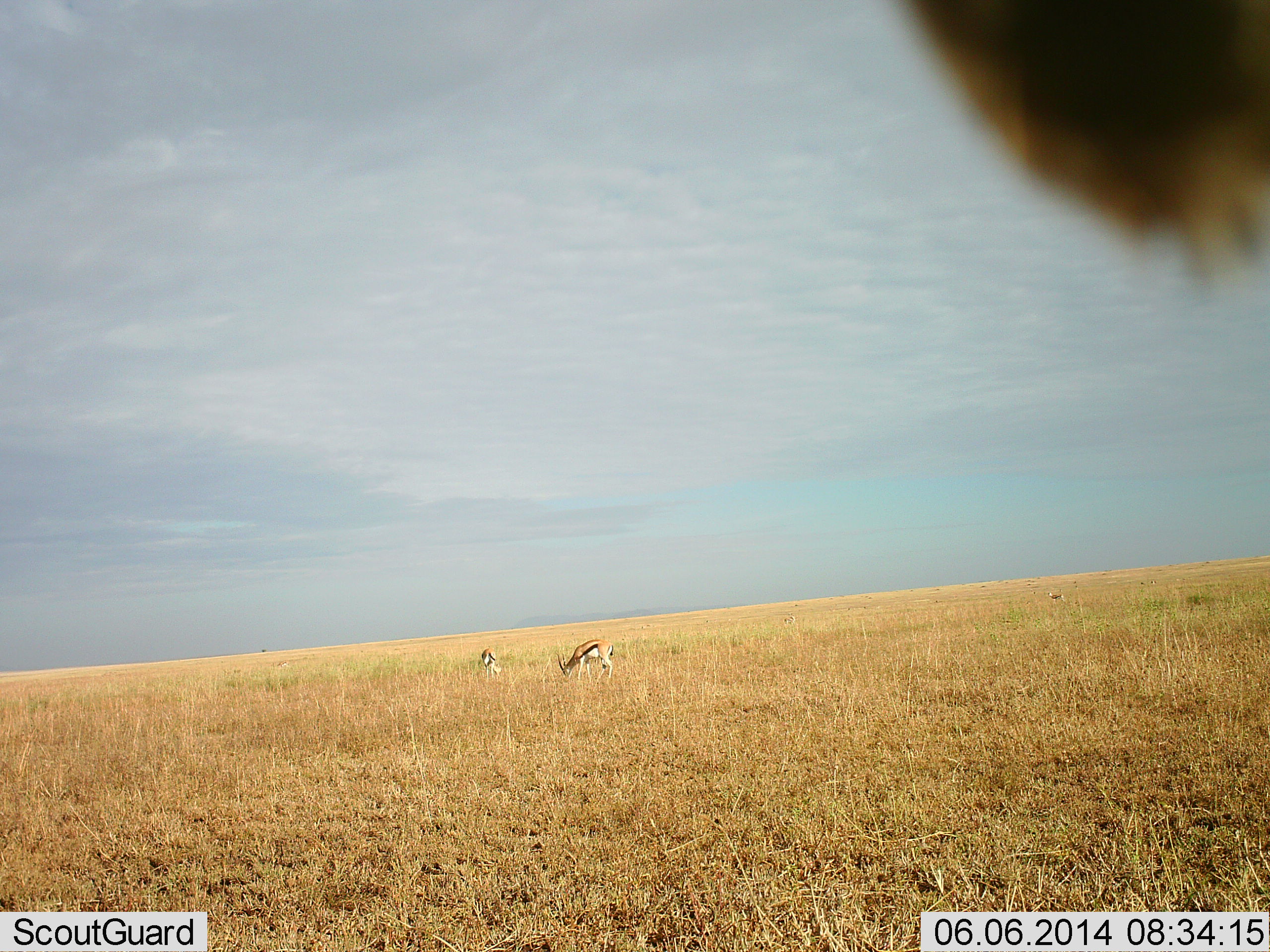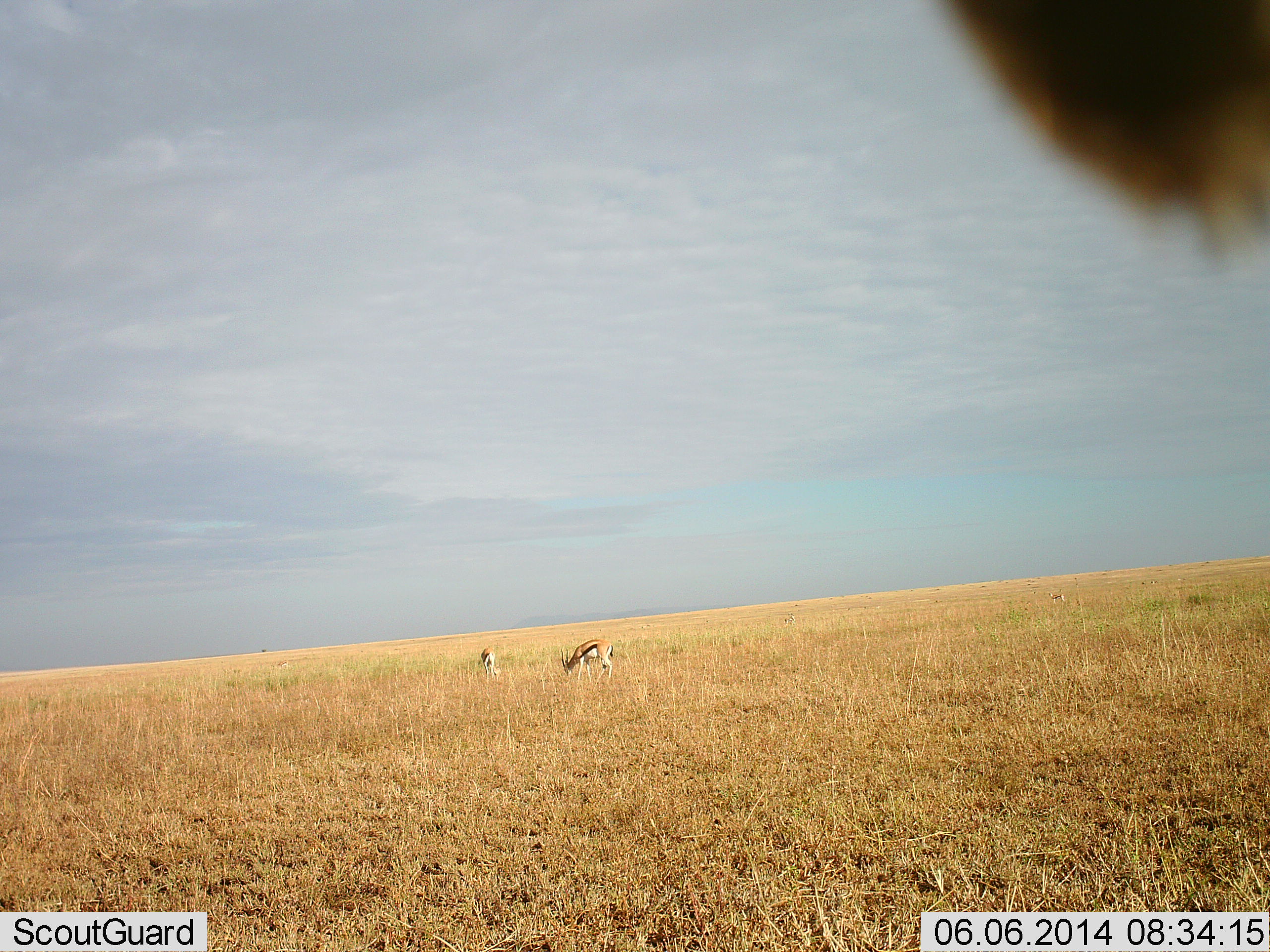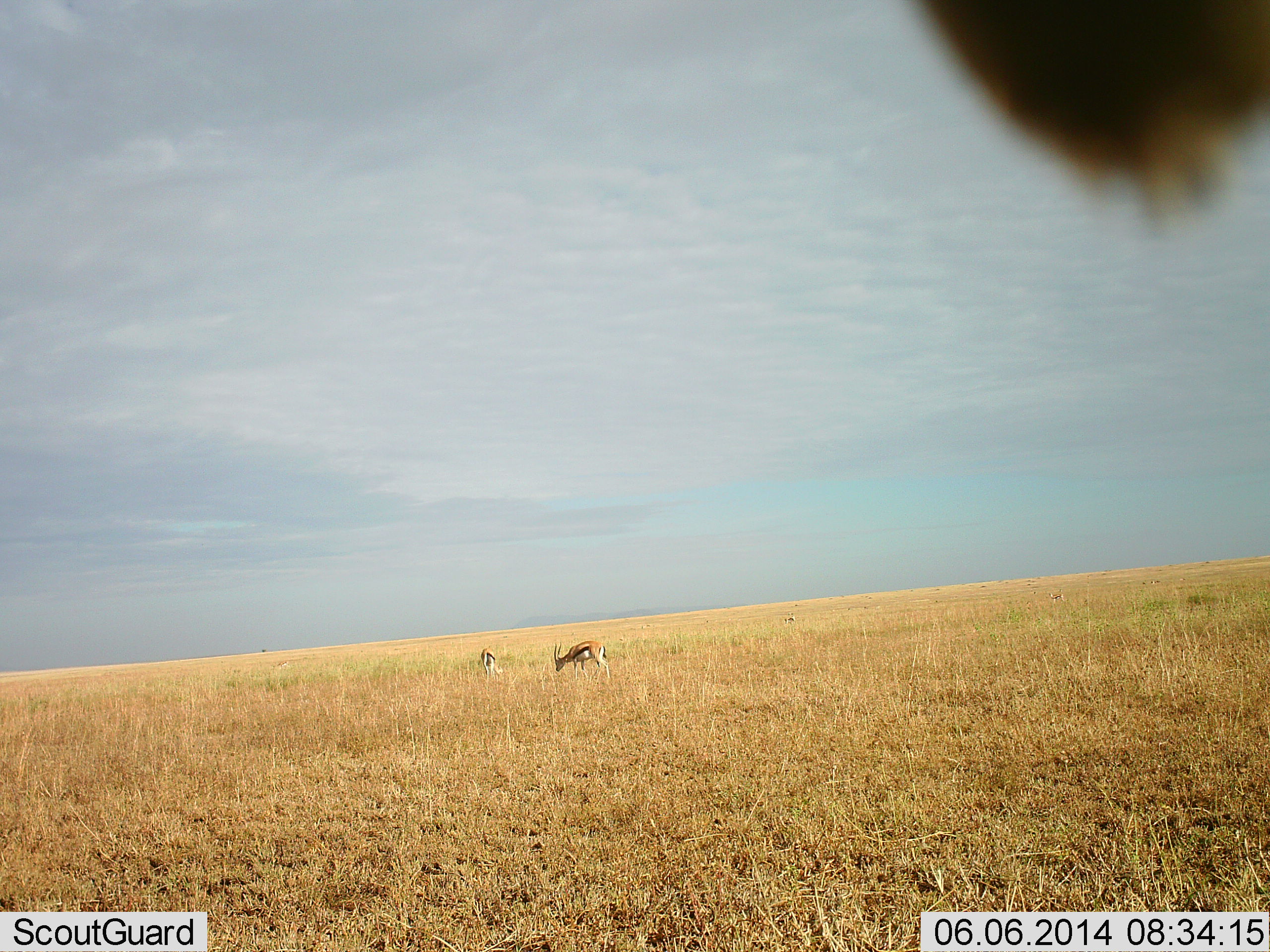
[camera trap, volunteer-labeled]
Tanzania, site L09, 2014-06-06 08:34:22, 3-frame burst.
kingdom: Animalia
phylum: Chordata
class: Mammalia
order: Artiodactyla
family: Bovidae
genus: Eudorcas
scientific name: Eudorcas thomsonii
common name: thomson's gazelle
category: gazellethomsons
Gazellethomsons (thomson's gazelle) (Eudorcas thomsonii), count 2. Behavior (volunteer vote fractions): standing 50%, resting 0%, moving 0%, interacting 0%. Young present (vote fraction): 0%. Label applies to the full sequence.